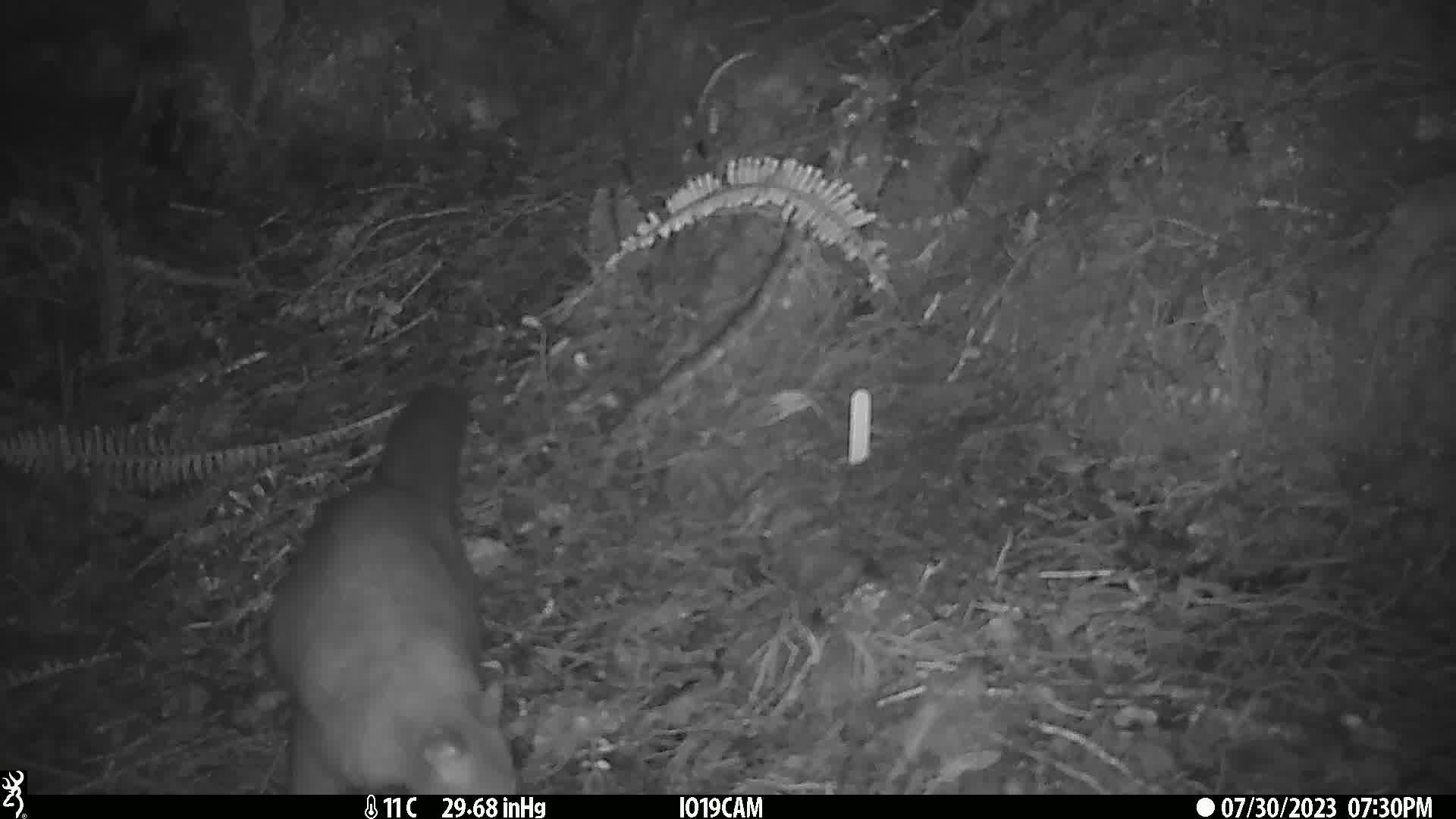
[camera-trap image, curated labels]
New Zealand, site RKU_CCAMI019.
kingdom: Animalia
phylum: Chordata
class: Mammalia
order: Diprotodontia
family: Phalangeridae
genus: Trichosurus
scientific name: Trichosurus vulpecula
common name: common brushtail possum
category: possum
Possum (common brushtail possum) (Trichosurus vulpecula).